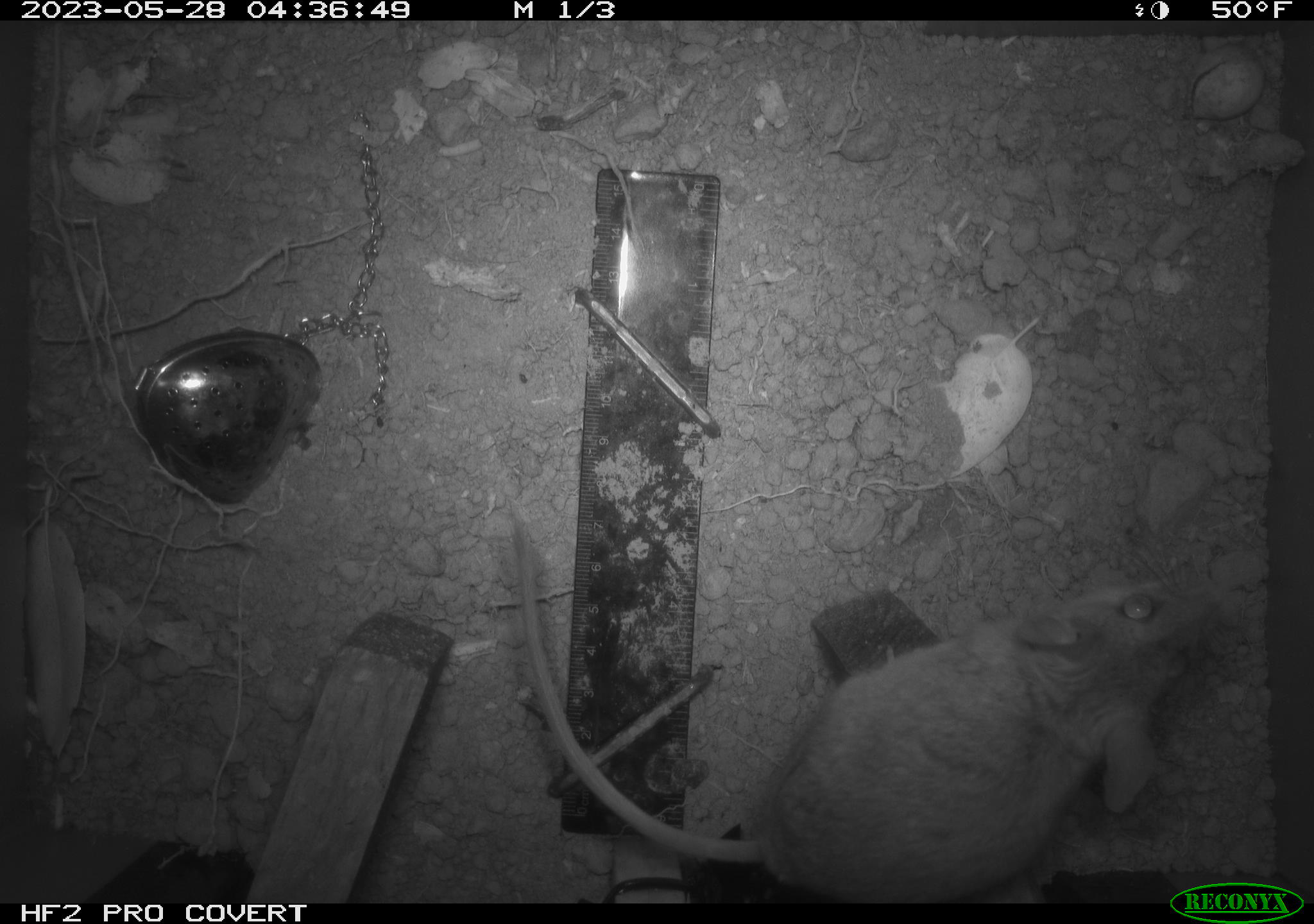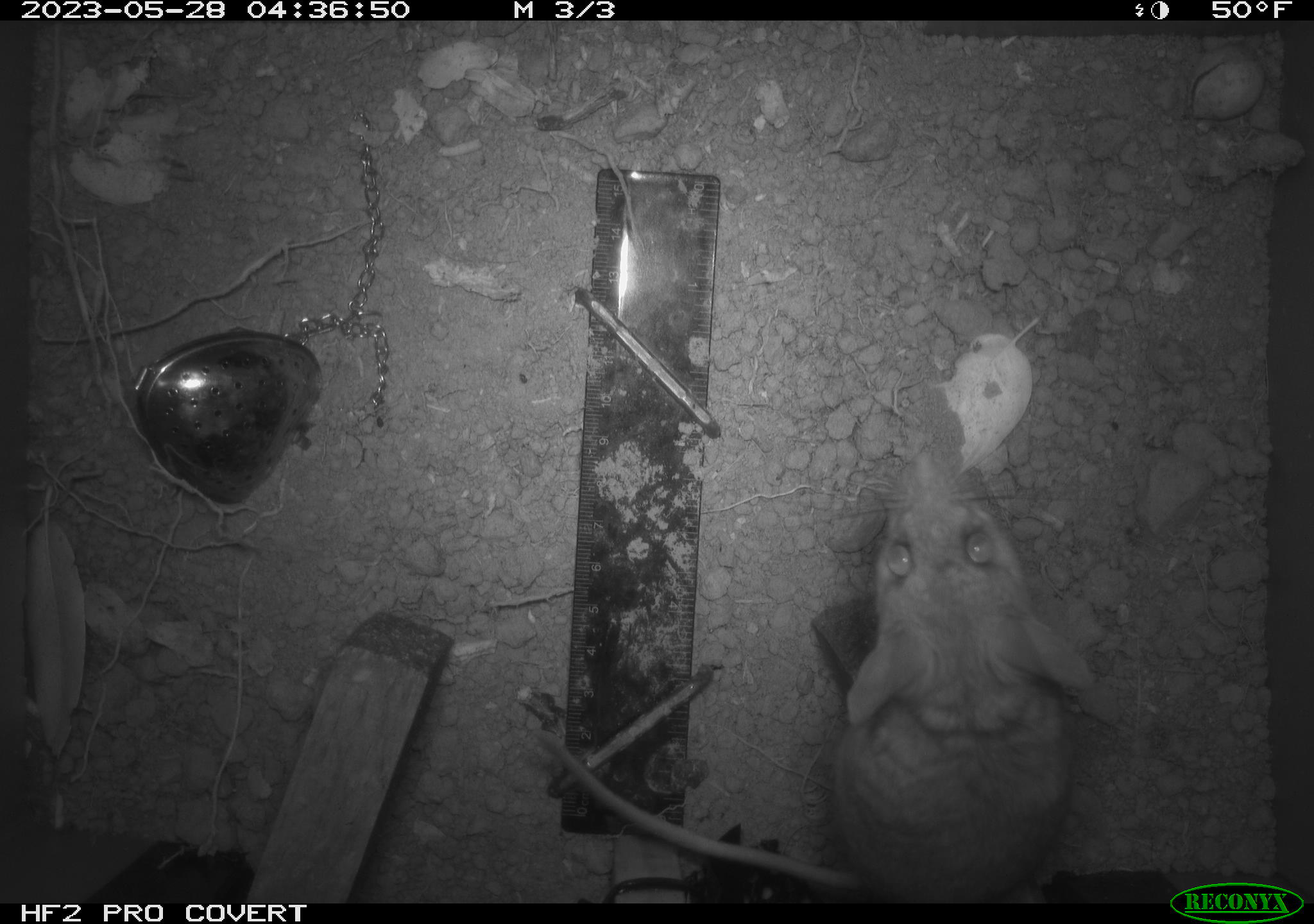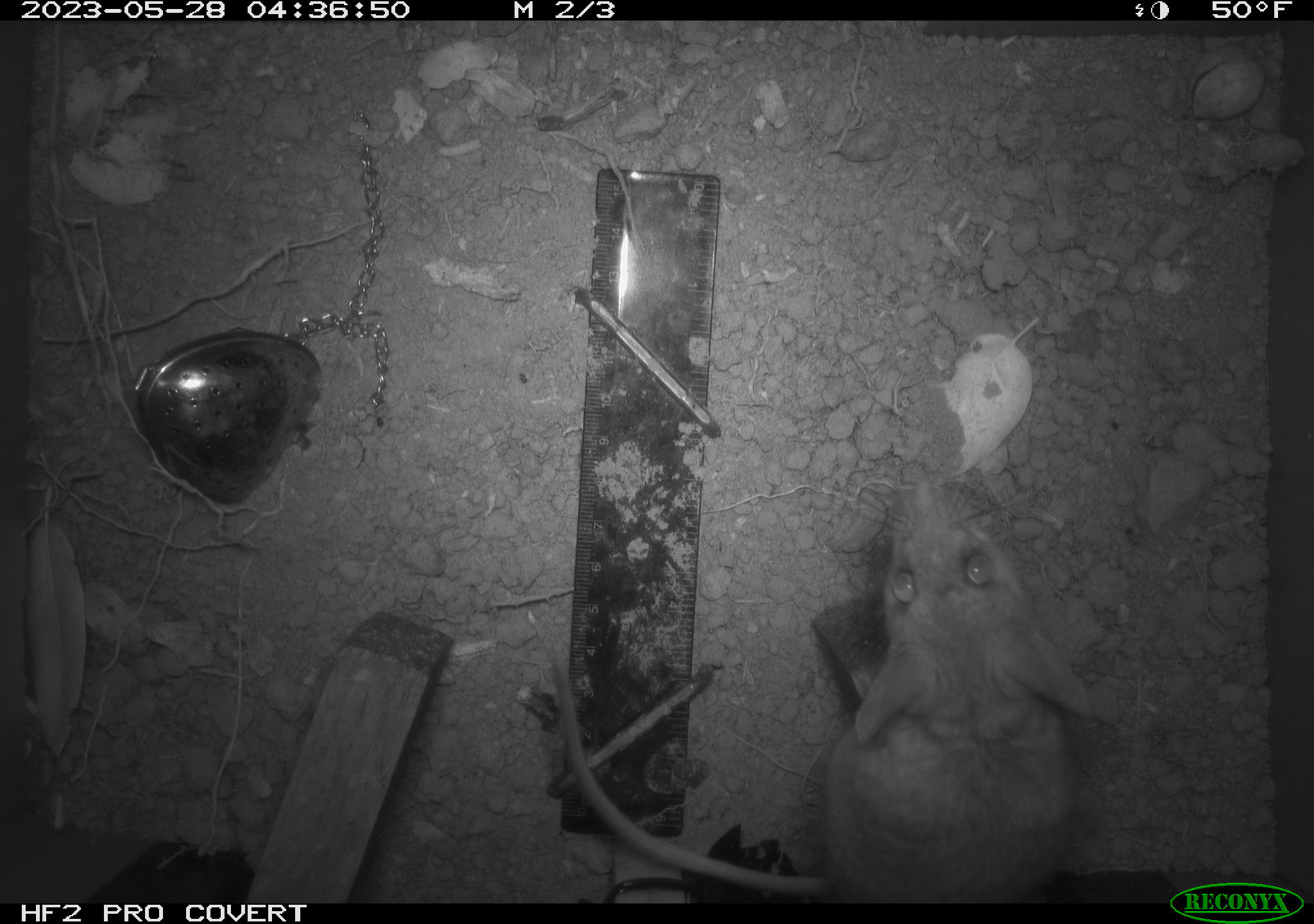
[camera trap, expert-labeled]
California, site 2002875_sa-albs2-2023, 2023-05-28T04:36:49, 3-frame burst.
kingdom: Animalia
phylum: Chordata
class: Mammalia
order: Rodentia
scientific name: Rodentia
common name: mouse species